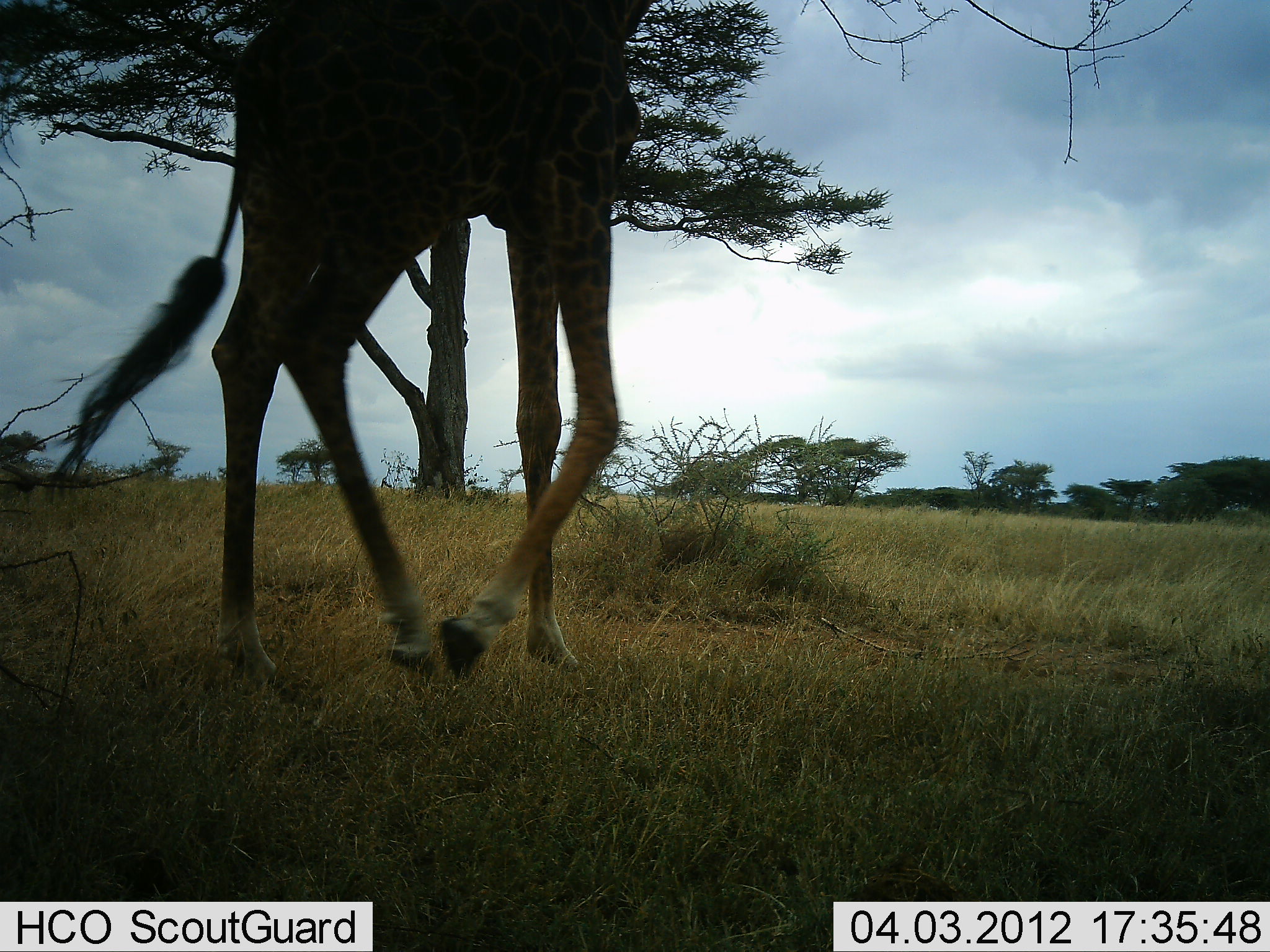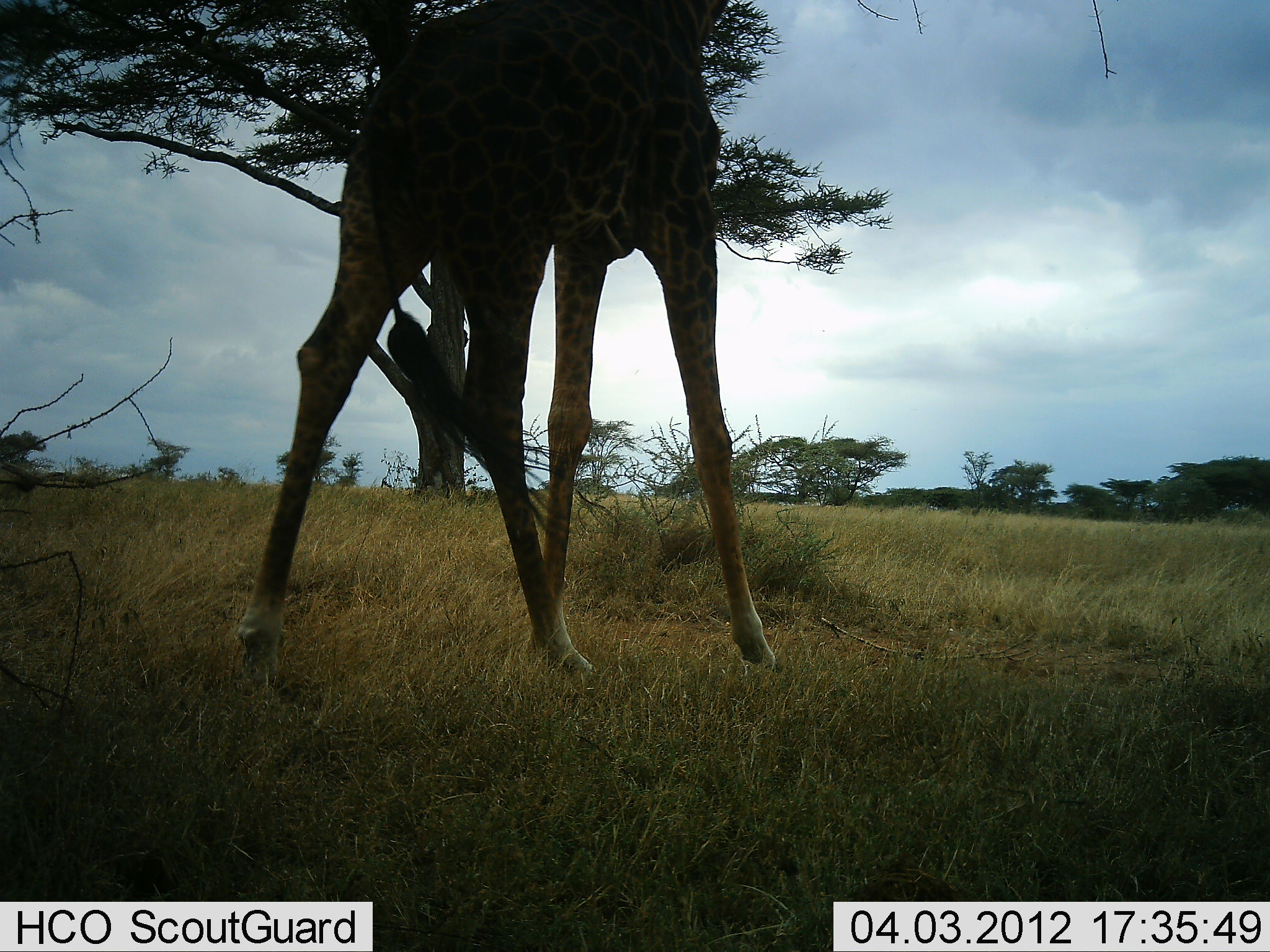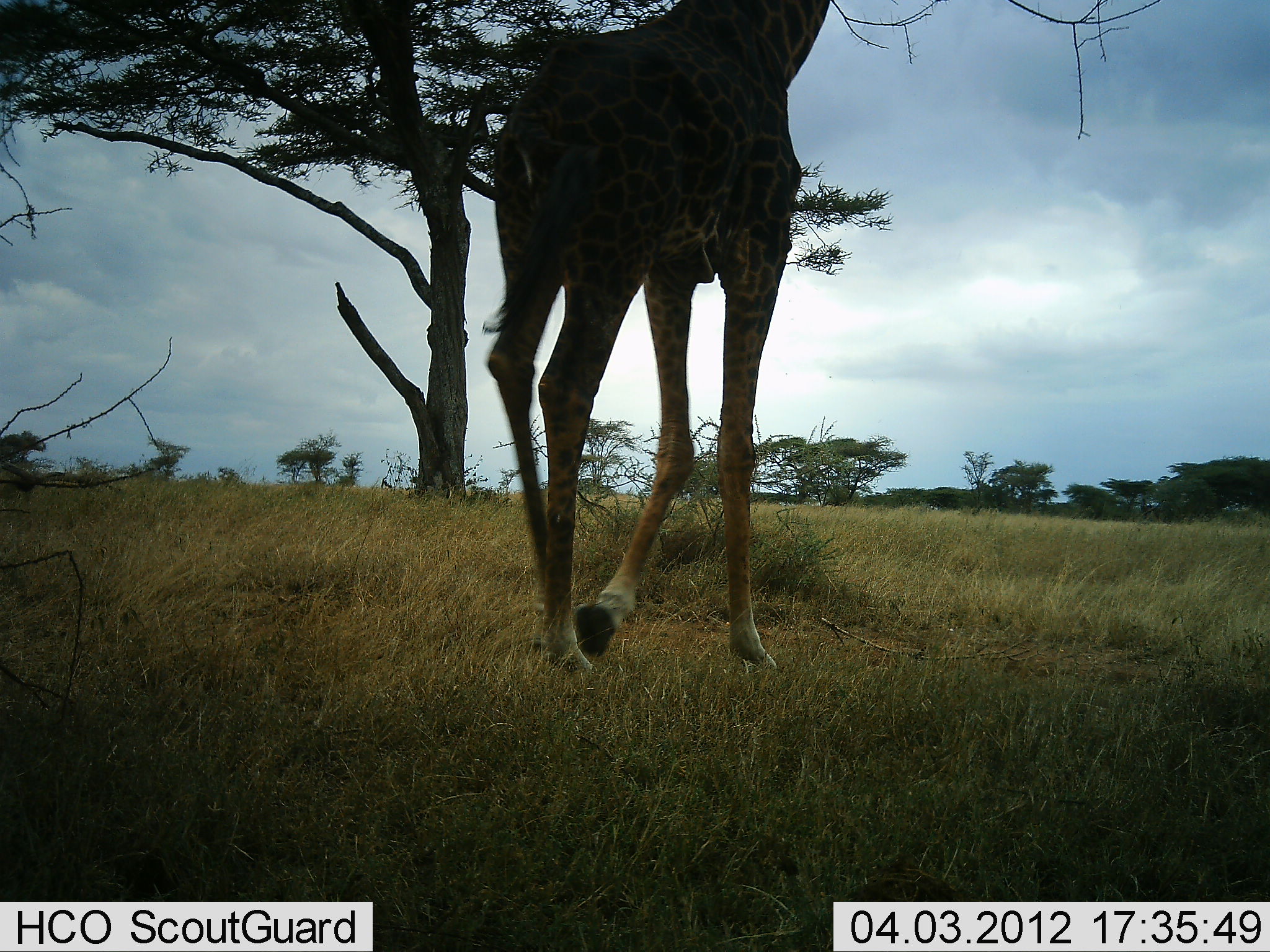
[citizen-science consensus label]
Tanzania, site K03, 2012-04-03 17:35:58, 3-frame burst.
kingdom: Animalia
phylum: Chordata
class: Mammalia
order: Artiodactyla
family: Giraffidae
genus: Giraffa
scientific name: Giraffa camelopardalis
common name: giraffe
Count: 1.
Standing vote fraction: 10%.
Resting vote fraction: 0%.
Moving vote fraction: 85%.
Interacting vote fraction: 0%.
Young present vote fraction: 0%.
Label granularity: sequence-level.